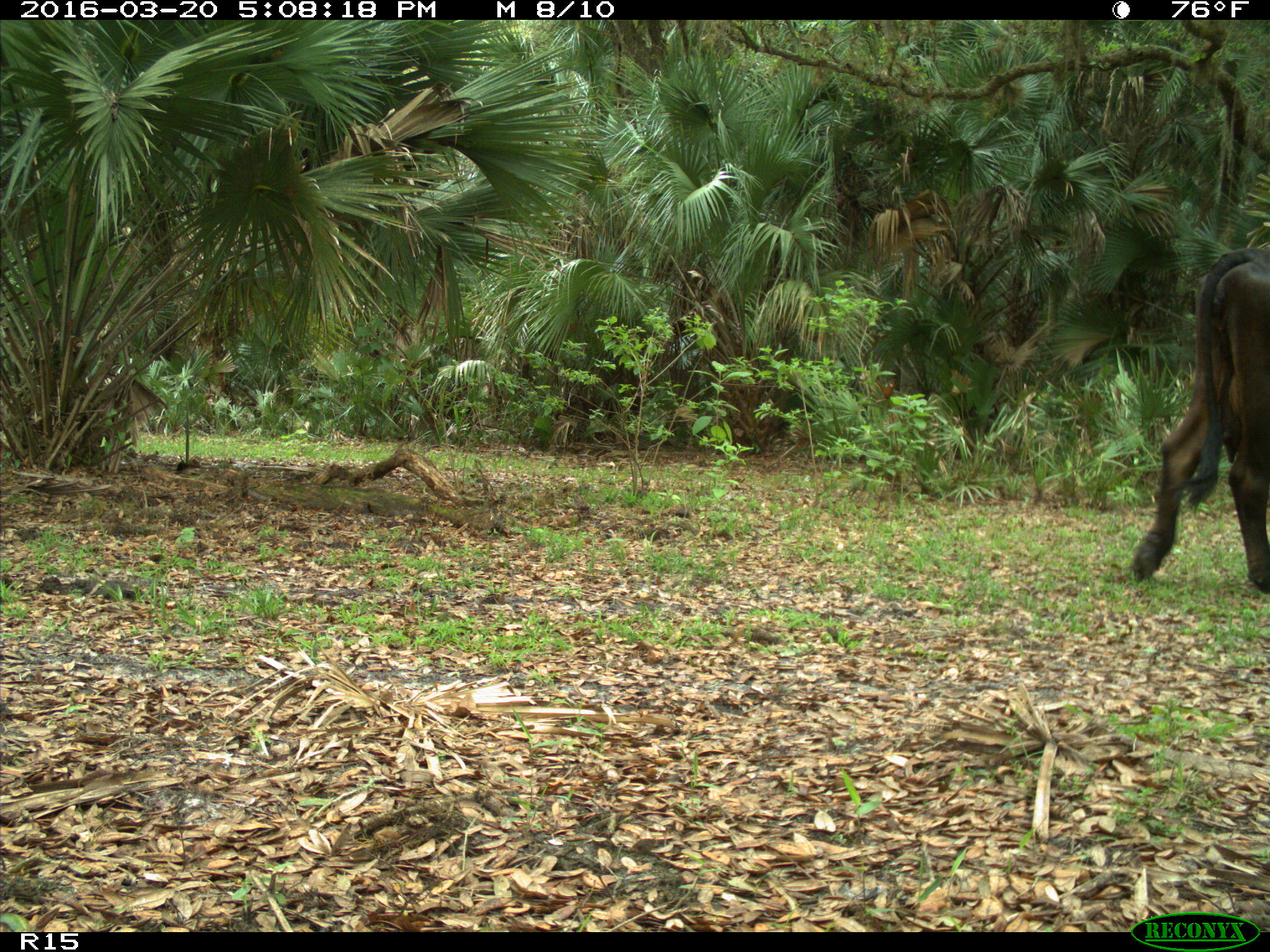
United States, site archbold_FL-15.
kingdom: Animalia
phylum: Chordata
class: Mammalia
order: Artiodactyla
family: Bovidae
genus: Bos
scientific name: Bos taurus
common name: domestic cow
Bos taurus (domestic cow).